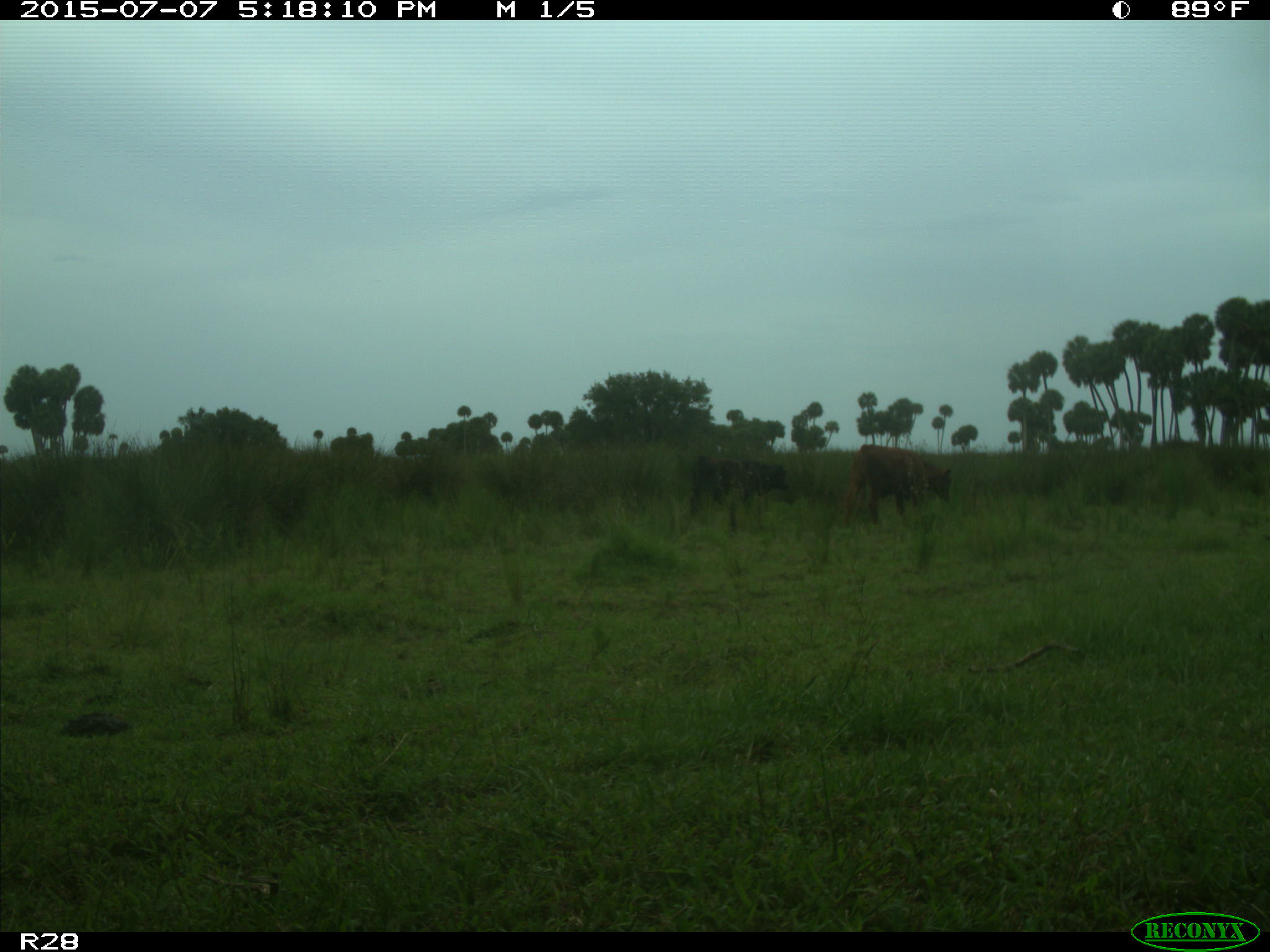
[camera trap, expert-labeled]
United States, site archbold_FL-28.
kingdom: Animalia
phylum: Chordata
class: Mammalia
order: Artiodactyla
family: Bovidae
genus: Bos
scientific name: Bos taurus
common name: domestic cow